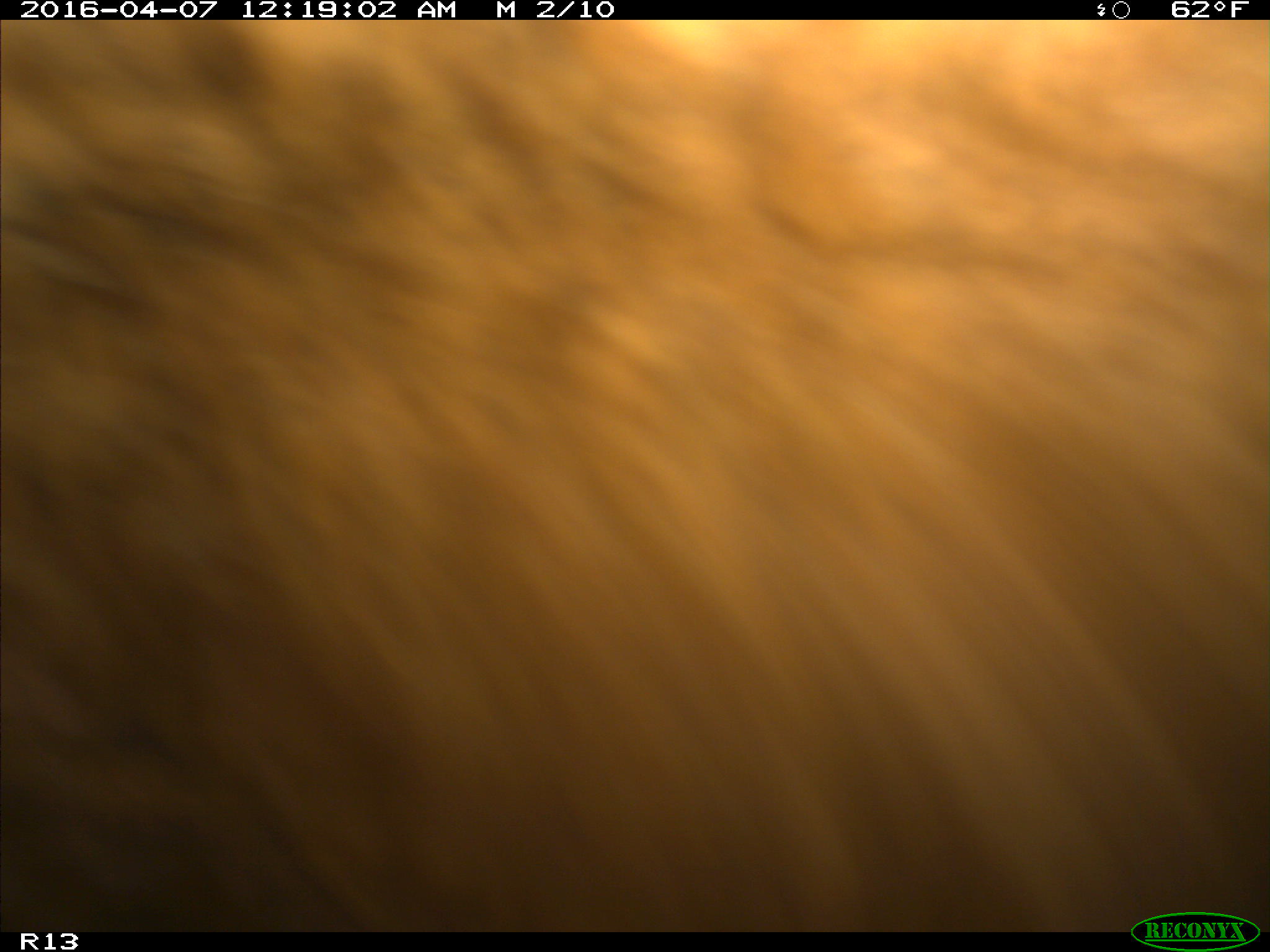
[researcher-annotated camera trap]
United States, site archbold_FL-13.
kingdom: Animalia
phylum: Chordata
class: Mammalia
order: Artiodactyla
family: Bovidae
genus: Bos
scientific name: Bos taurus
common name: domestic cow